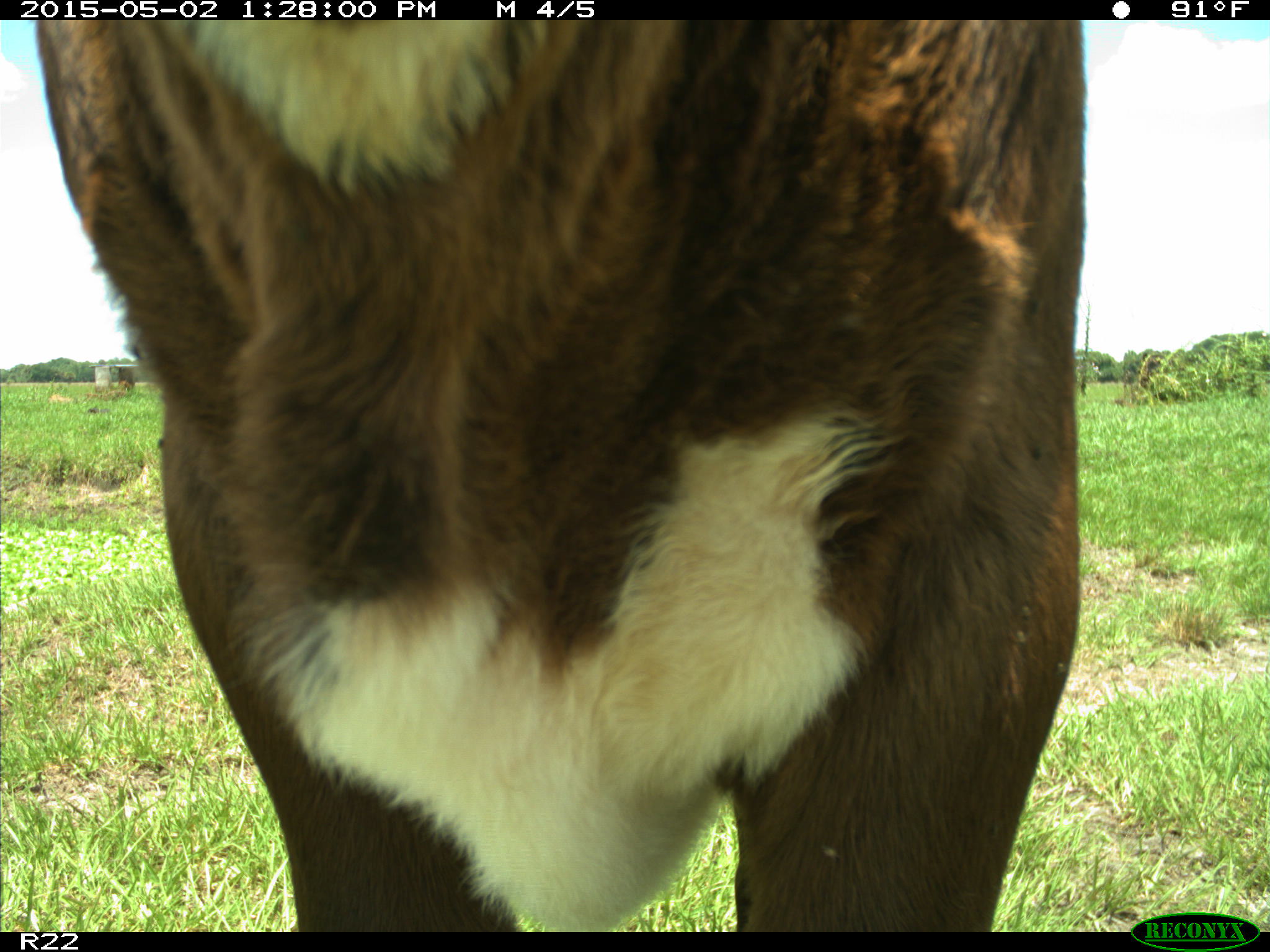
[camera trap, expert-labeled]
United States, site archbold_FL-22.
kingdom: Animalia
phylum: Chordata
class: Mammalia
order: Artiodactyla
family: Bovidae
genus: Bos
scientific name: Bos taurus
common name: domestic cow